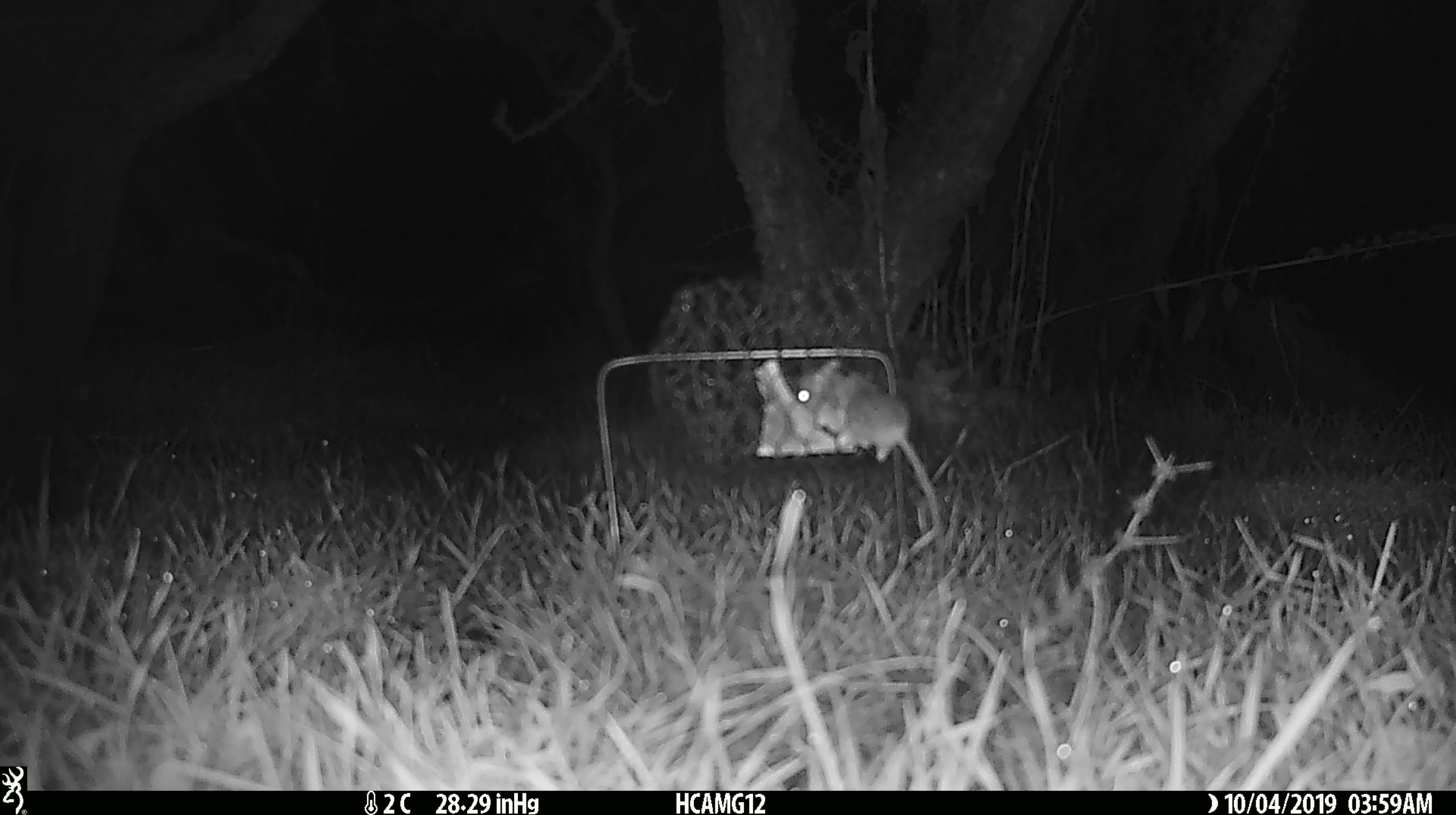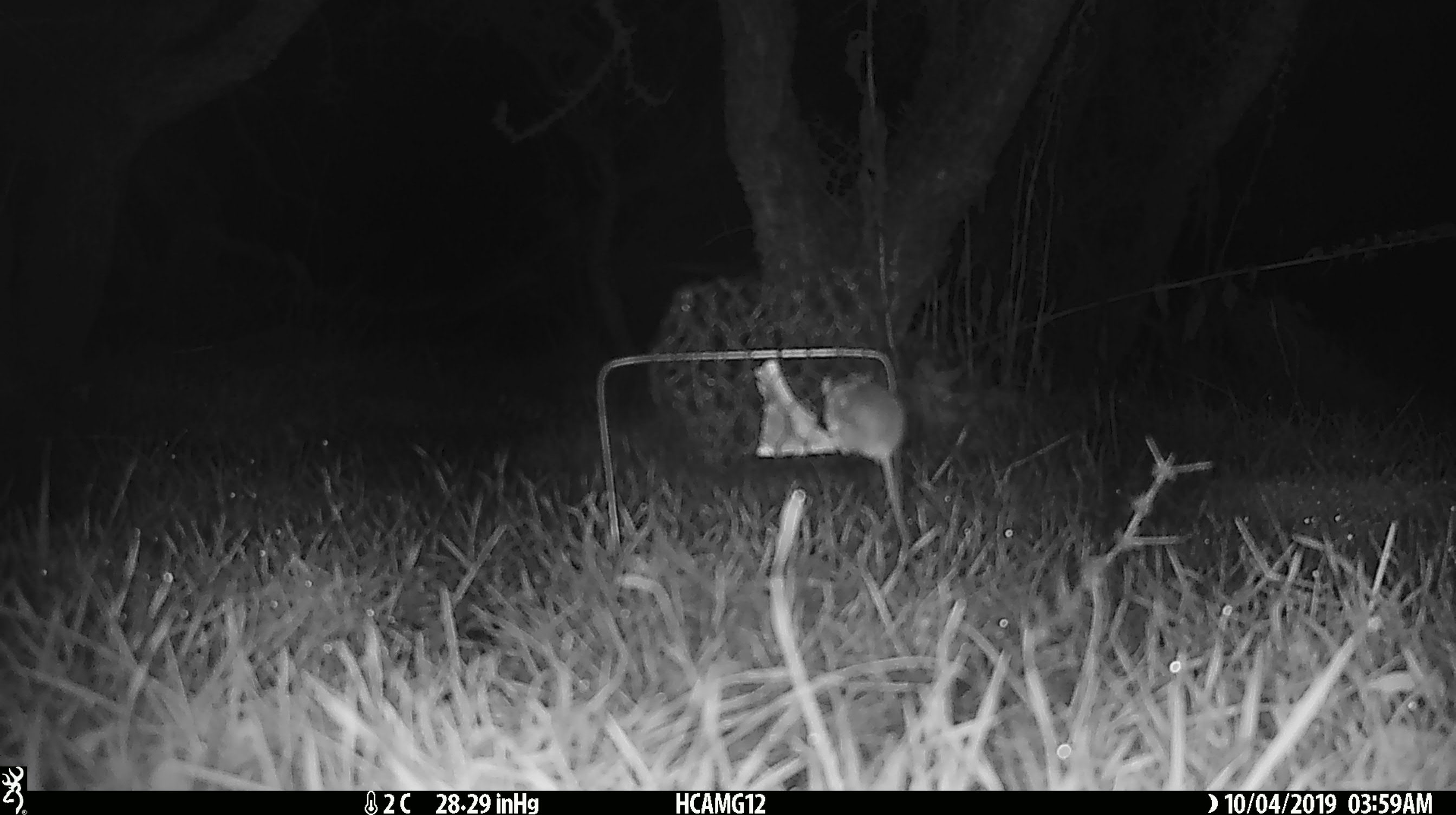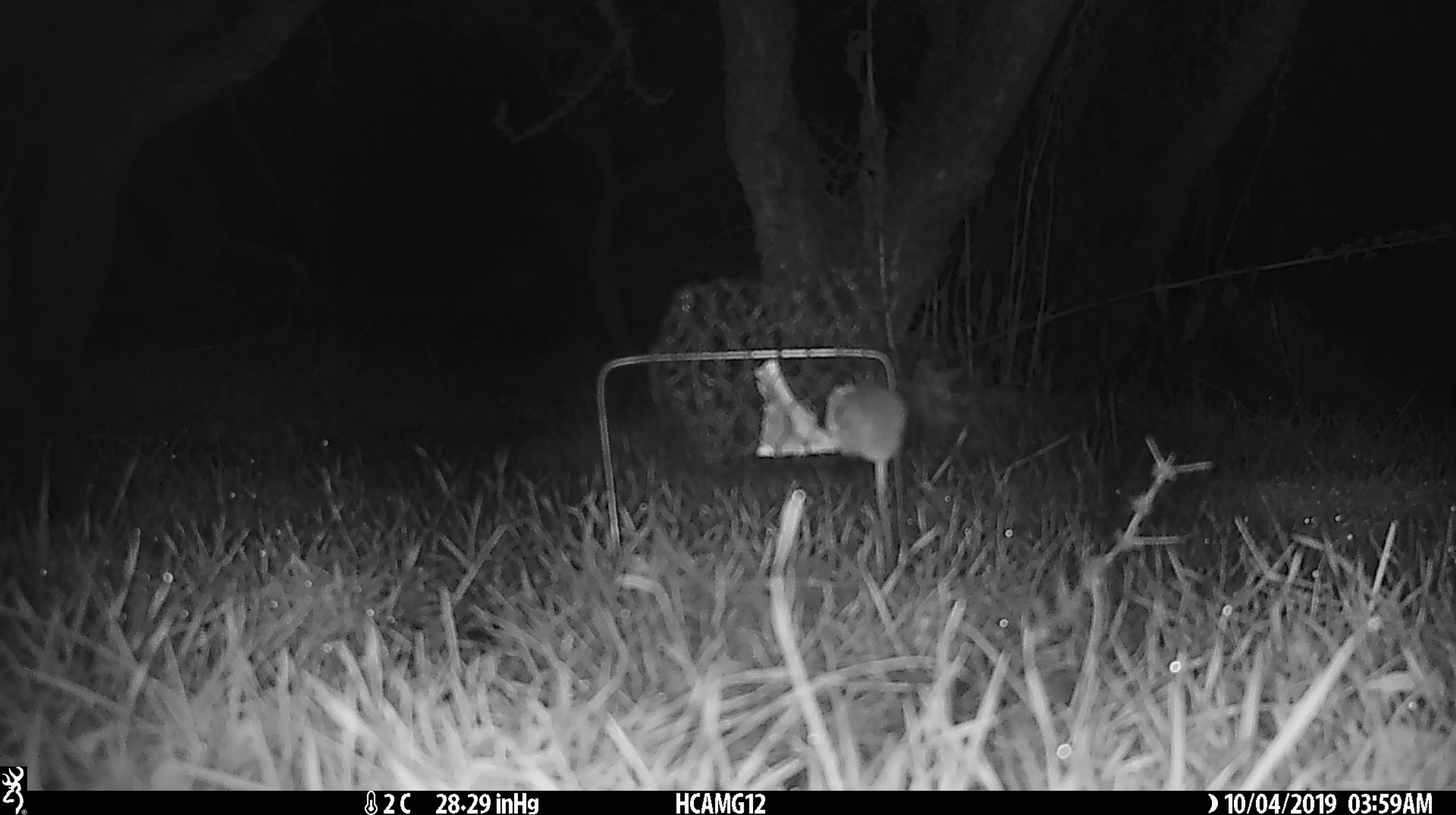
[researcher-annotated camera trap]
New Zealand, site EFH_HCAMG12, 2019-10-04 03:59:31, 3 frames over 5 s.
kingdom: Animalia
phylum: Chordata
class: Mammalia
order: Rodentia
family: Muridae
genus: Mus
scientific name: Mus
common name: mouse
Mouse (Mus).